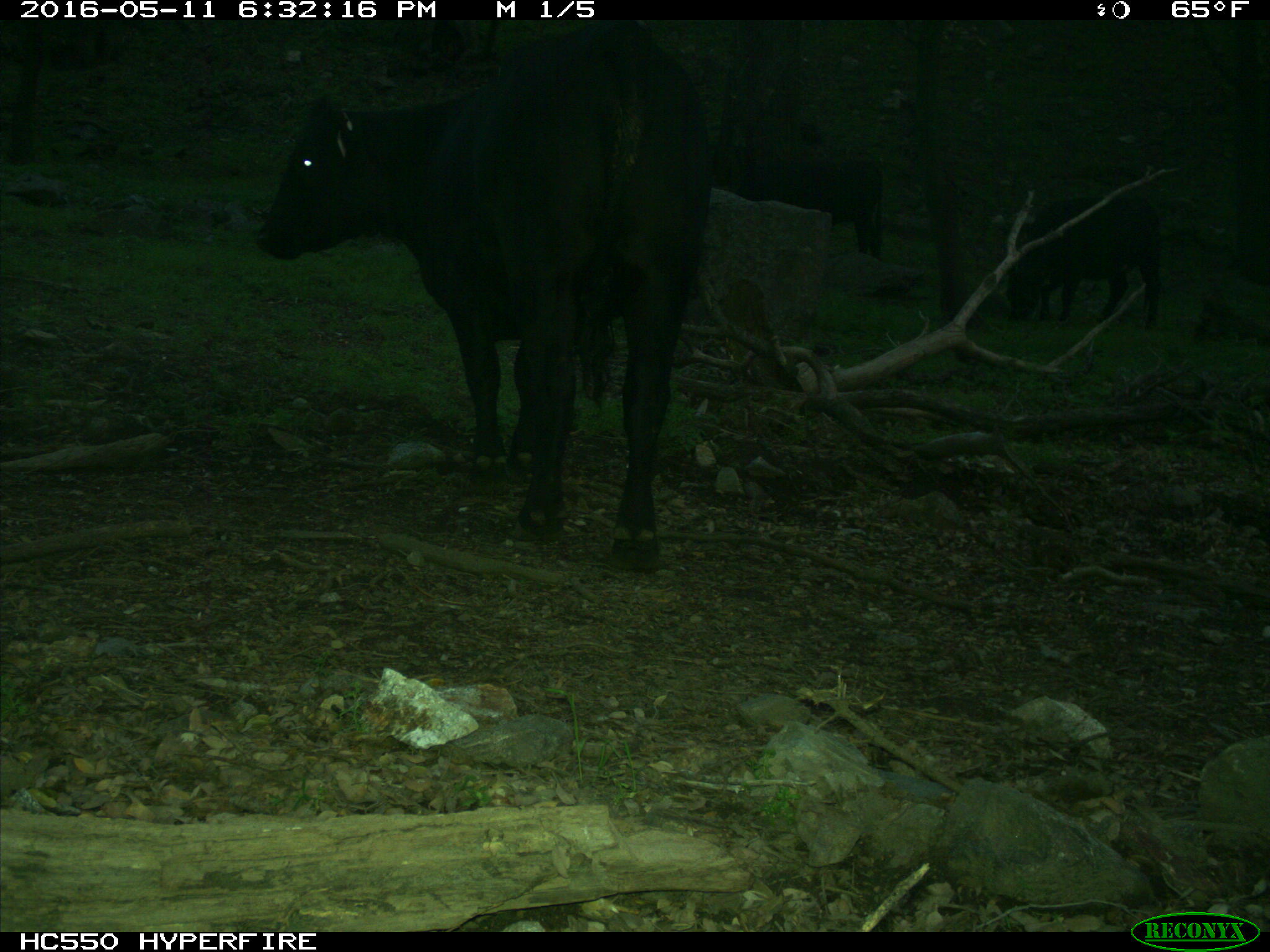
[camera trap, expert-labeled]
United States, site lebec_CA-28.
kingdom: Animalia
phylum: Chordata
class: Mammalia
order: Artiodactyla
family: Bovidae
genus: Bos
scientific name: Bos taurus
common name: domestic cow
Bos taurus (domestic cow).